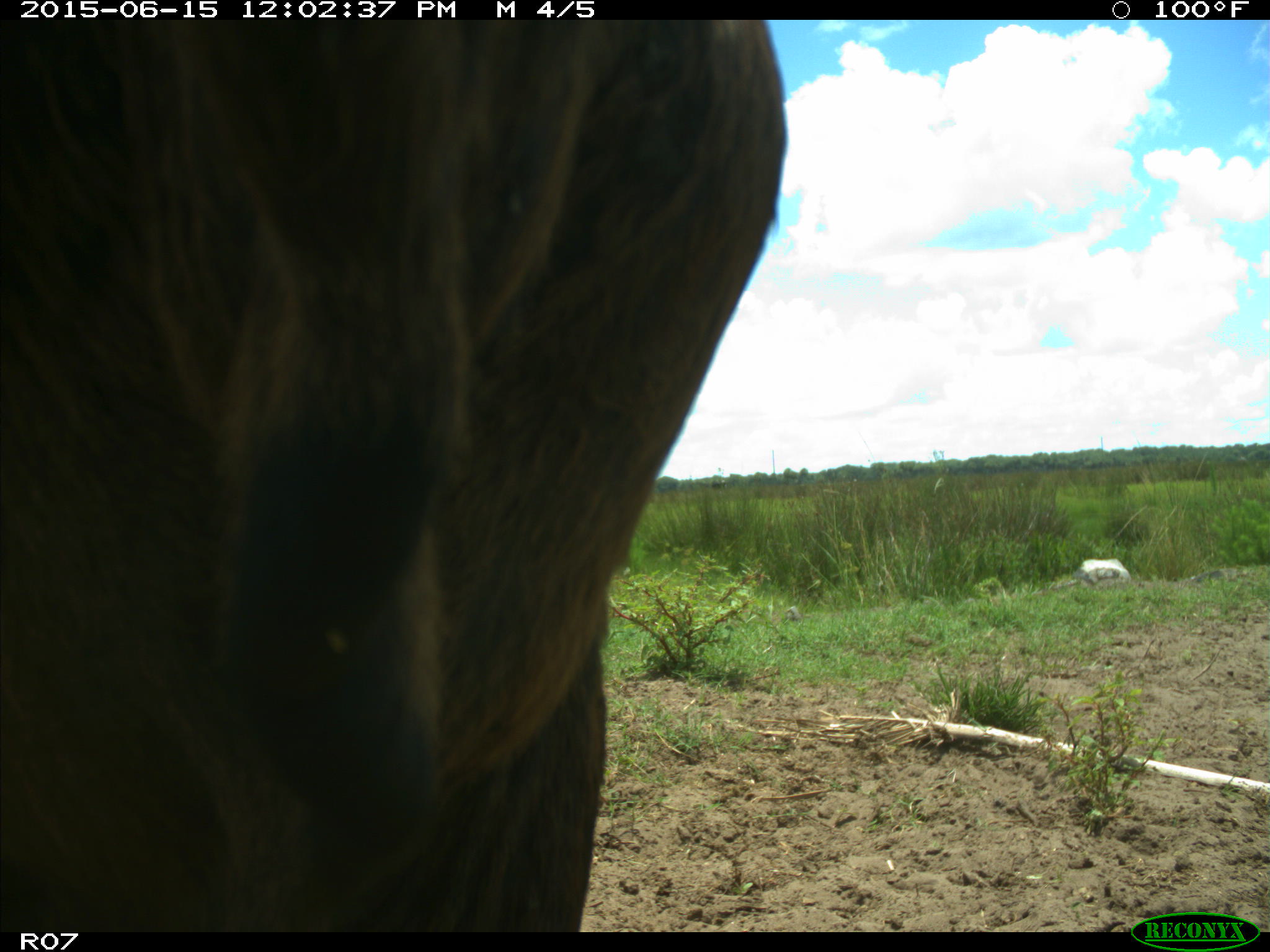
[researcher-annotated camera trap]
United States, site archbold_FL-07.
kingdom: Animalia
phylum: Chordata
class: Mammalia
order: Artiodactyla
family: Bovidae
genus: Bos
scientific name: Bos taurus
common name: domestic cow